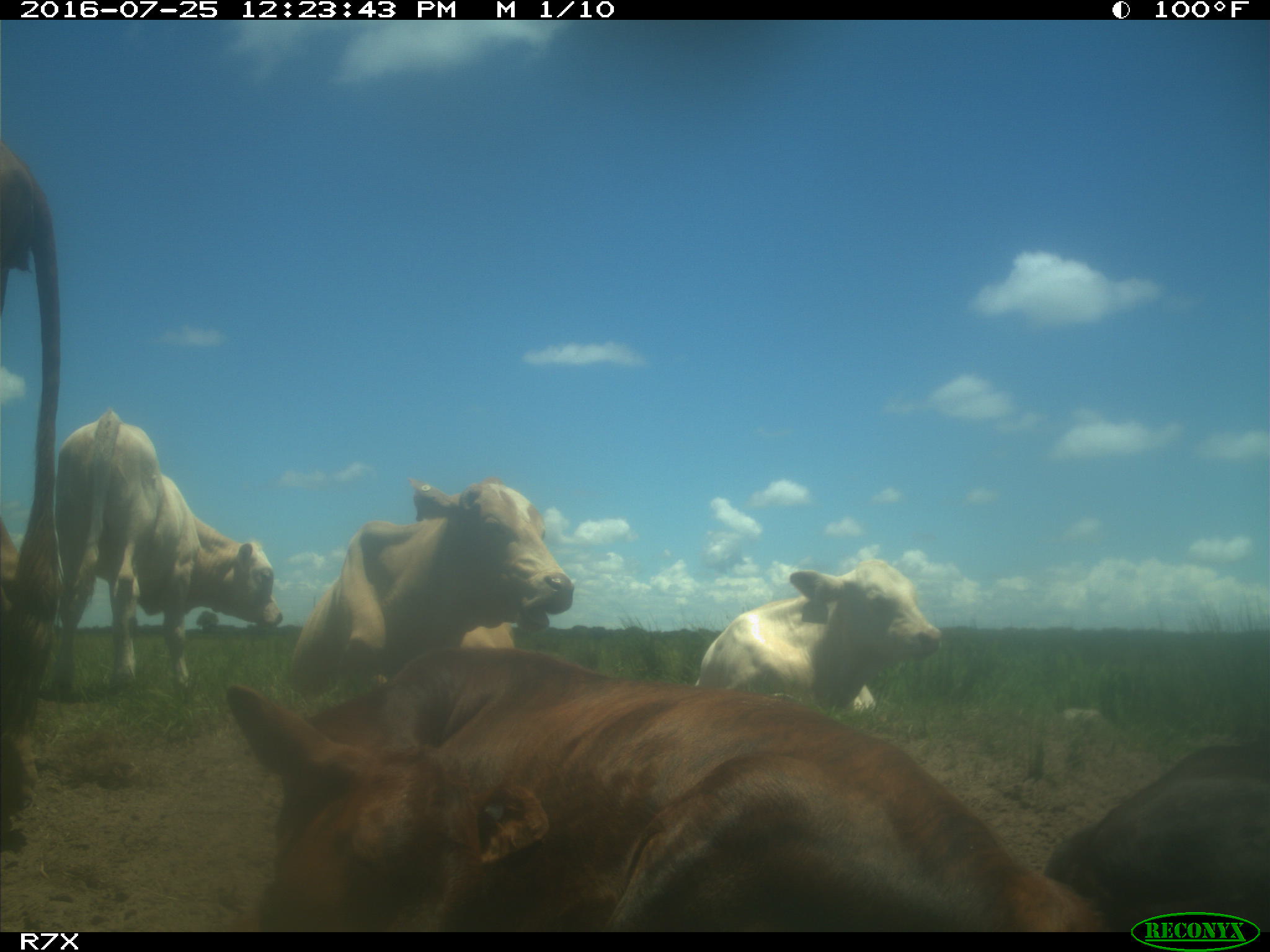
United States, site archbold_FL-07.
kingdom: Animalia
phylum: Chordata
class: Mammalia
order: Artiodactyla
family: Bovidae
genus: Bos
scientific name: Bos taurus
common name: domestic cow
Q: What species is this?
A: Bos taurus (domestic cow).